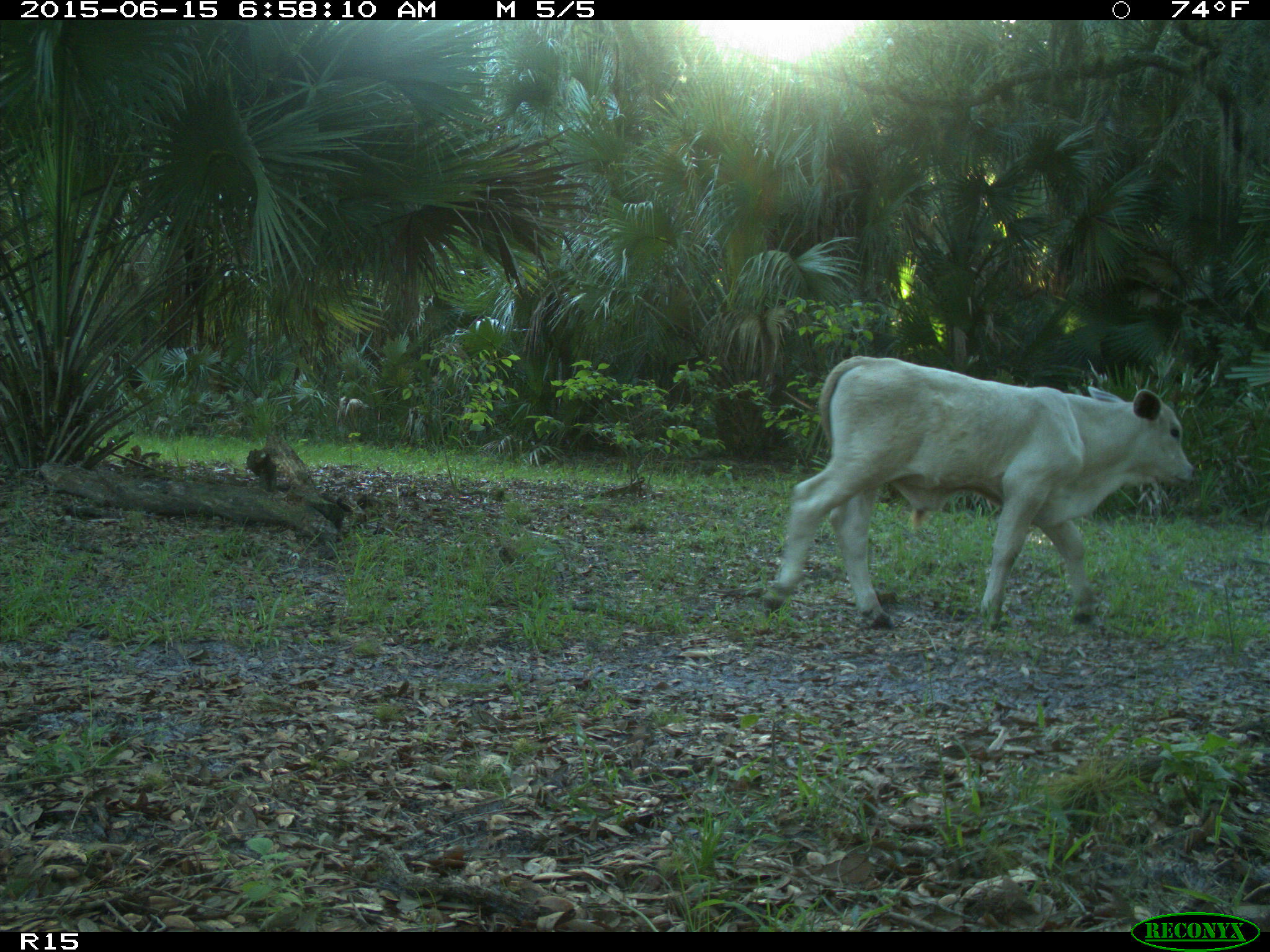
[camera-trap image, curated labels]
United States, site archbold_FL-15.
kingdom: Animalia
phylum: Chordata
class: Mammalia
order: Artiodactyla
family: Bovidae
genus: Bos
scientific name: Bos taurus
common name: domestic cow